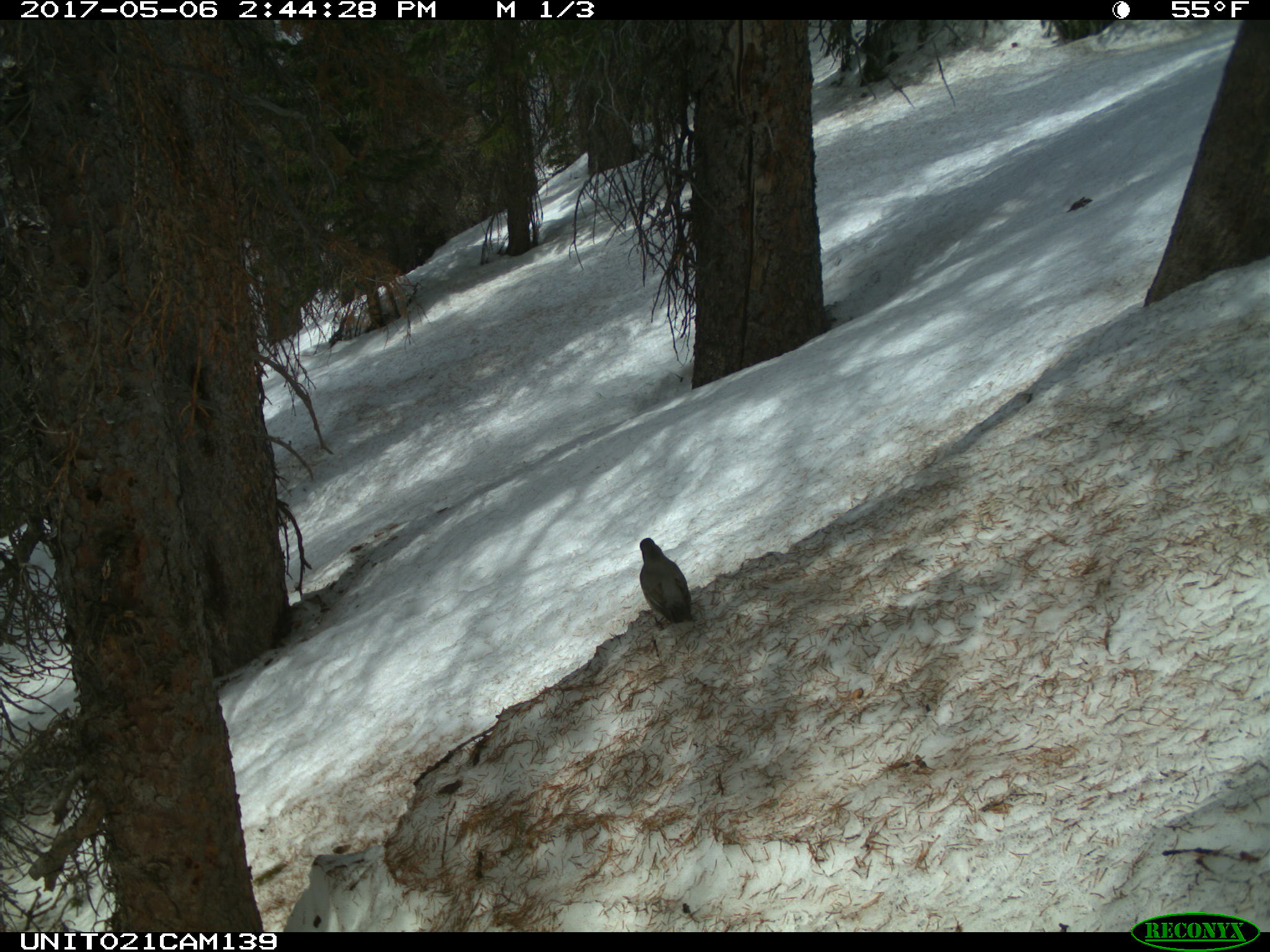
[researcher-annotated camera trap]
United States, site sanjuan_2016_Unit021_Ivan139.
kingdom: Animalia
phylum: Chordata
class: Aves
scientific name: Aves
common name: birds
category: unidentified bird